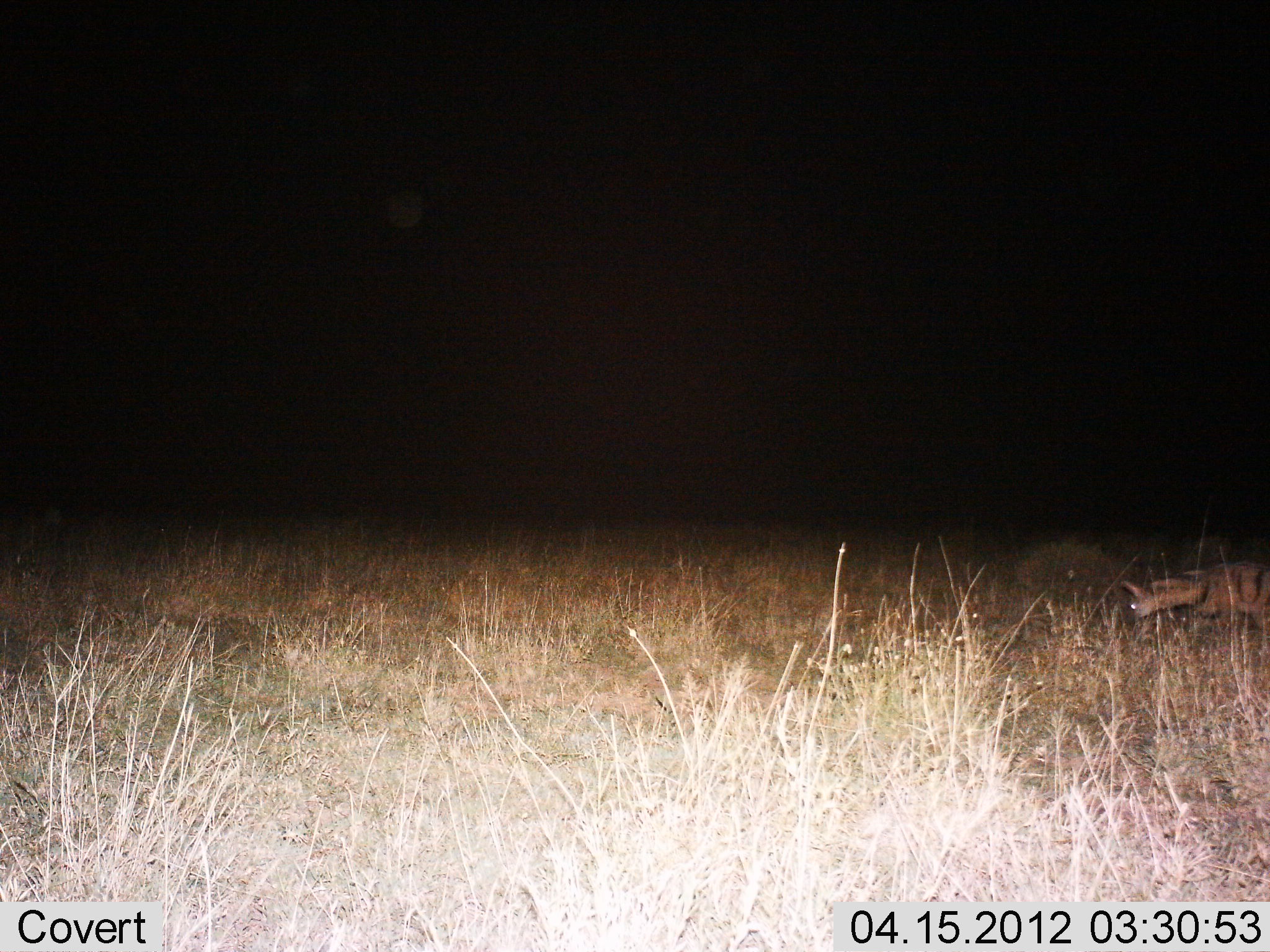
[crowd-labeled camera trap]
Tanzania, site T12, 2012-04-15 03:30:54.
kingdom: Animalia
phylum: Chordata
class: Mammalia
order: Carnivora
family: Hyaenidae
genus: Proteles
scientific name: Proteles cristatus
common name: aardwolf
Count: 1.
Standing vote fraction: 6%.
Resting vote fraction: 0%.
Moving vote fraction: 94%.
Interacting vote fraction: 0%.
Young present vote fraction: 0%.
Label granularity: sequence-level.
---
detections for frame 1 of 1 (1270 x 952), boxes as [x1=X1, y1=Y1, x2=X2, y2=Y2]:
animal: [x1=1117, y1=559, x2=1270, y2=636]